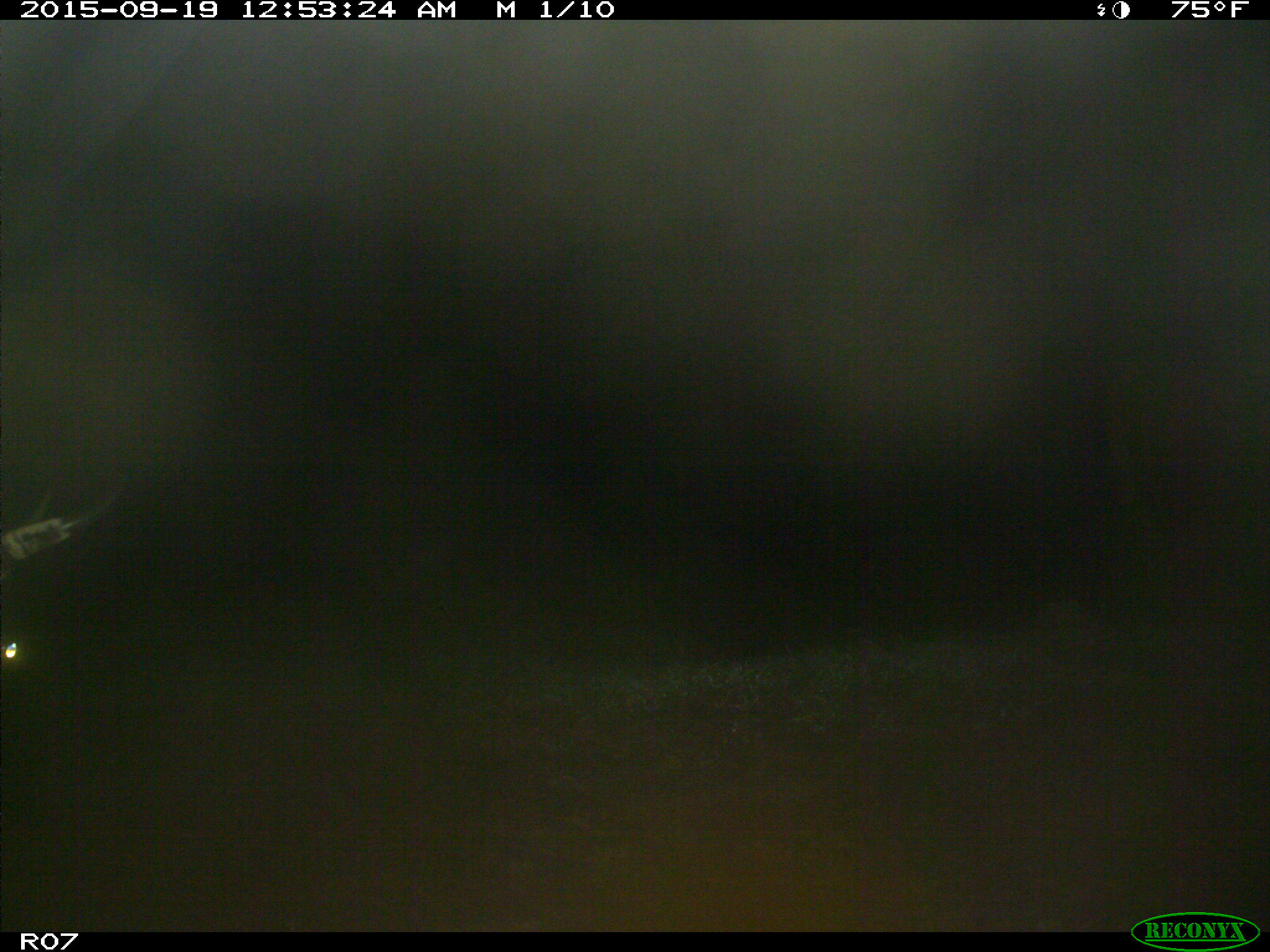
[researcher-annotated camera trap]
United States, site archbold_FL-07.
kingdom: Animalia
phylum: Chordata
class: Mammalia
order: Artiodactyla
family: Bovidae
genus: Bos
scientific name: Bos taurus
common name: domestic cow